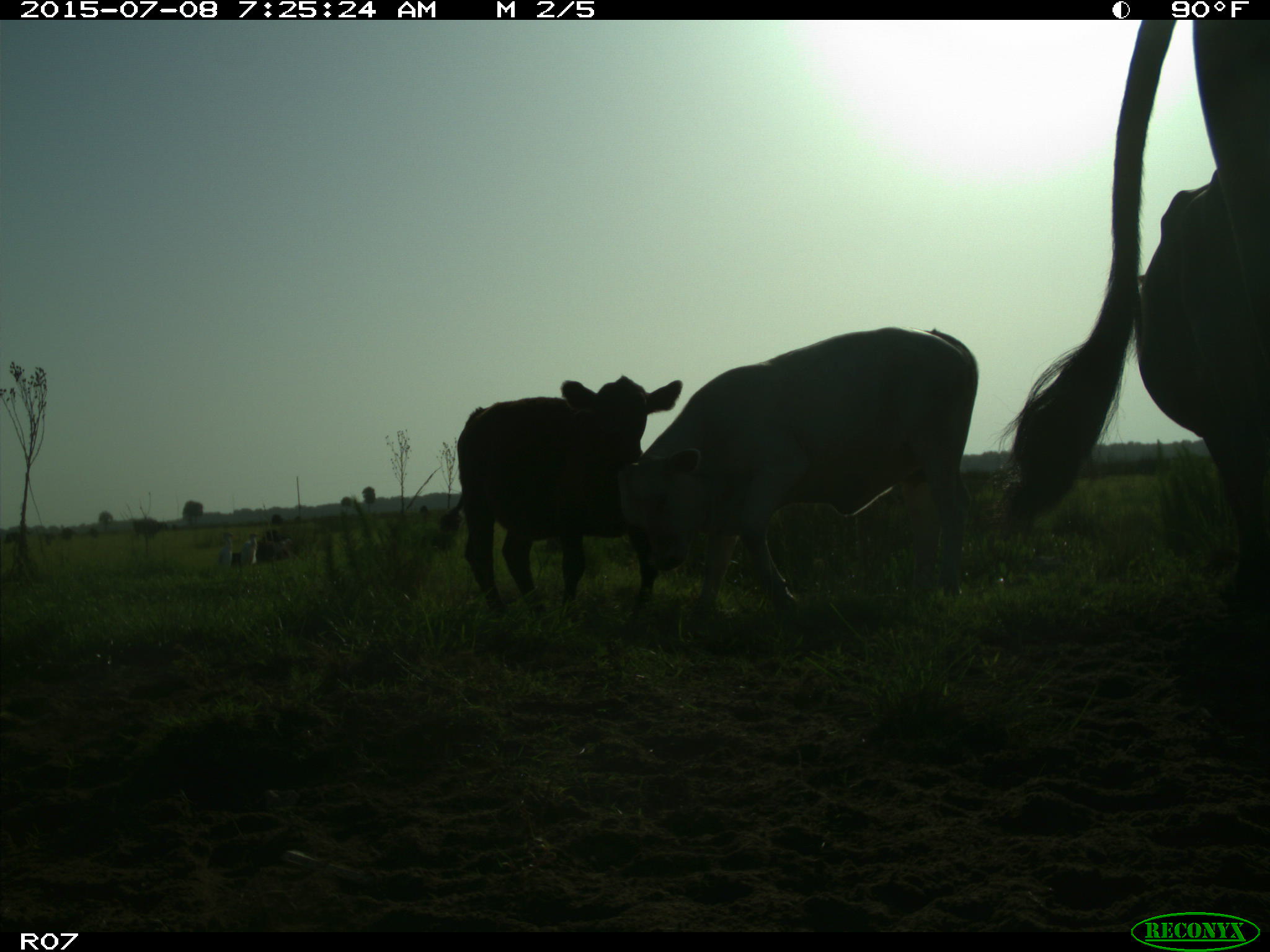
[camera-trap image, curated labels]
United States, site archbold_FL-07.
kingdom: Animalia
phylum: Chordata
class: Mammalia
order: Artiodactyla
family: Bovidae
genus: Bos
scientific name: Bos taurus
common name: domestic cow